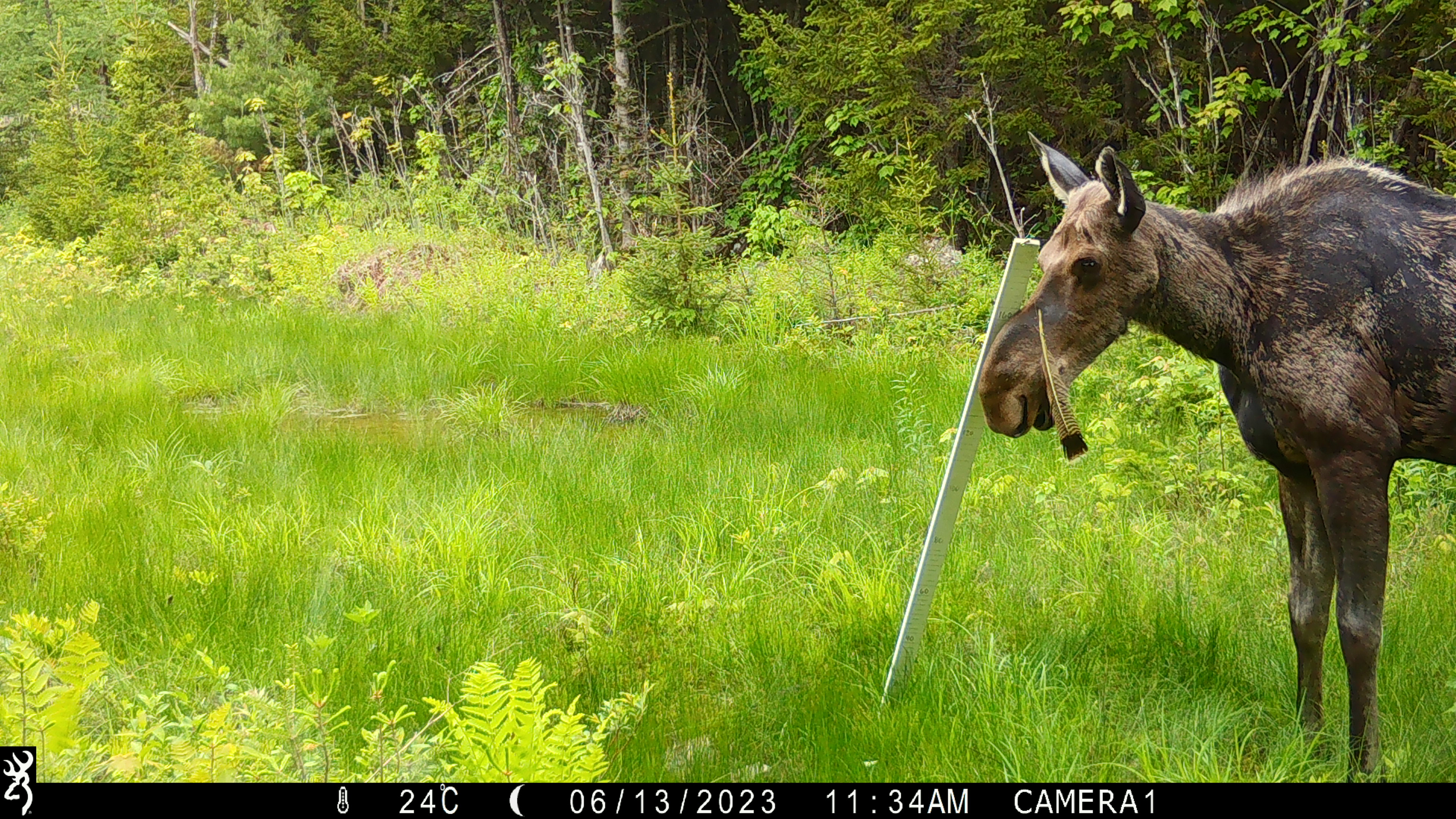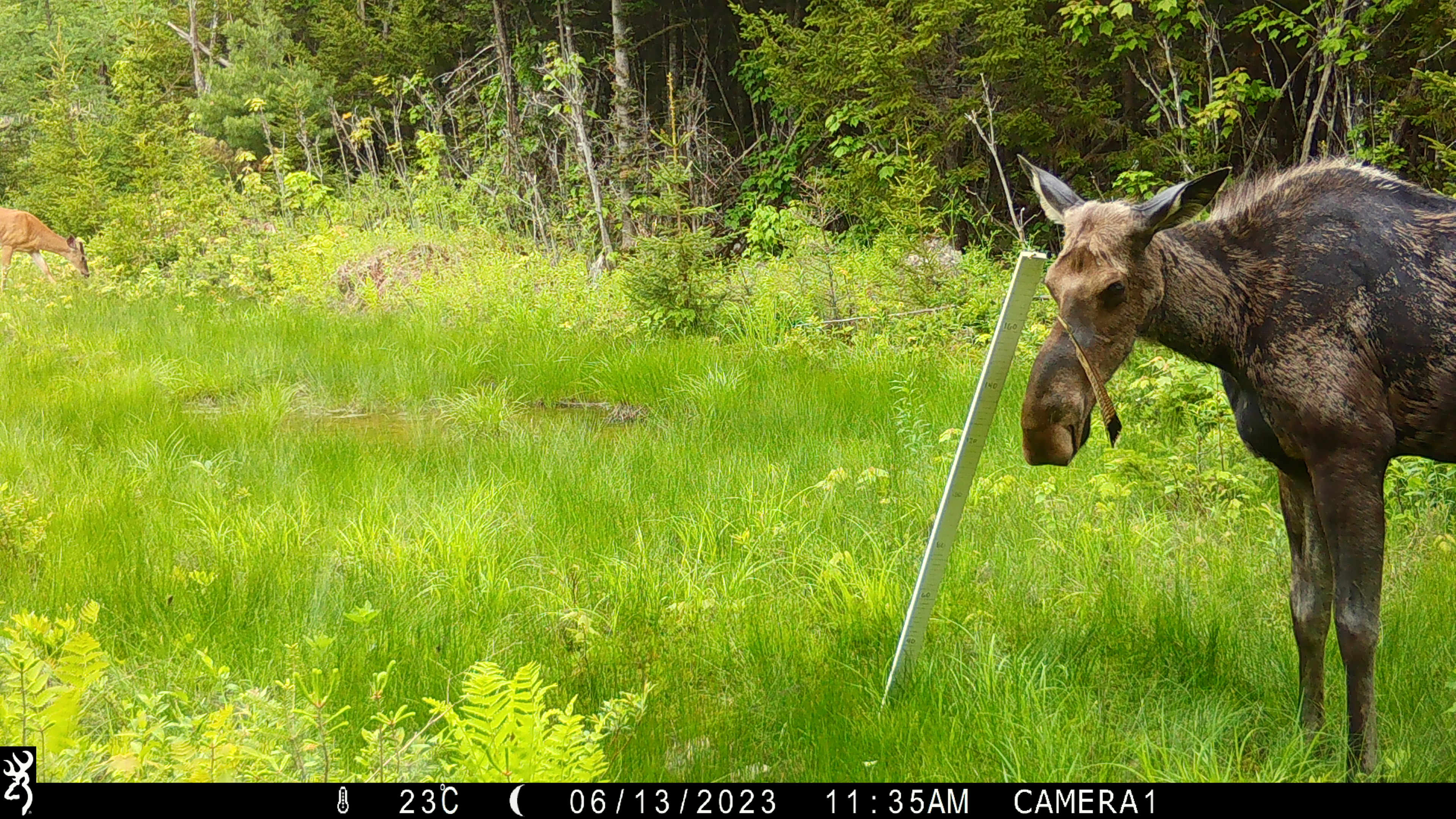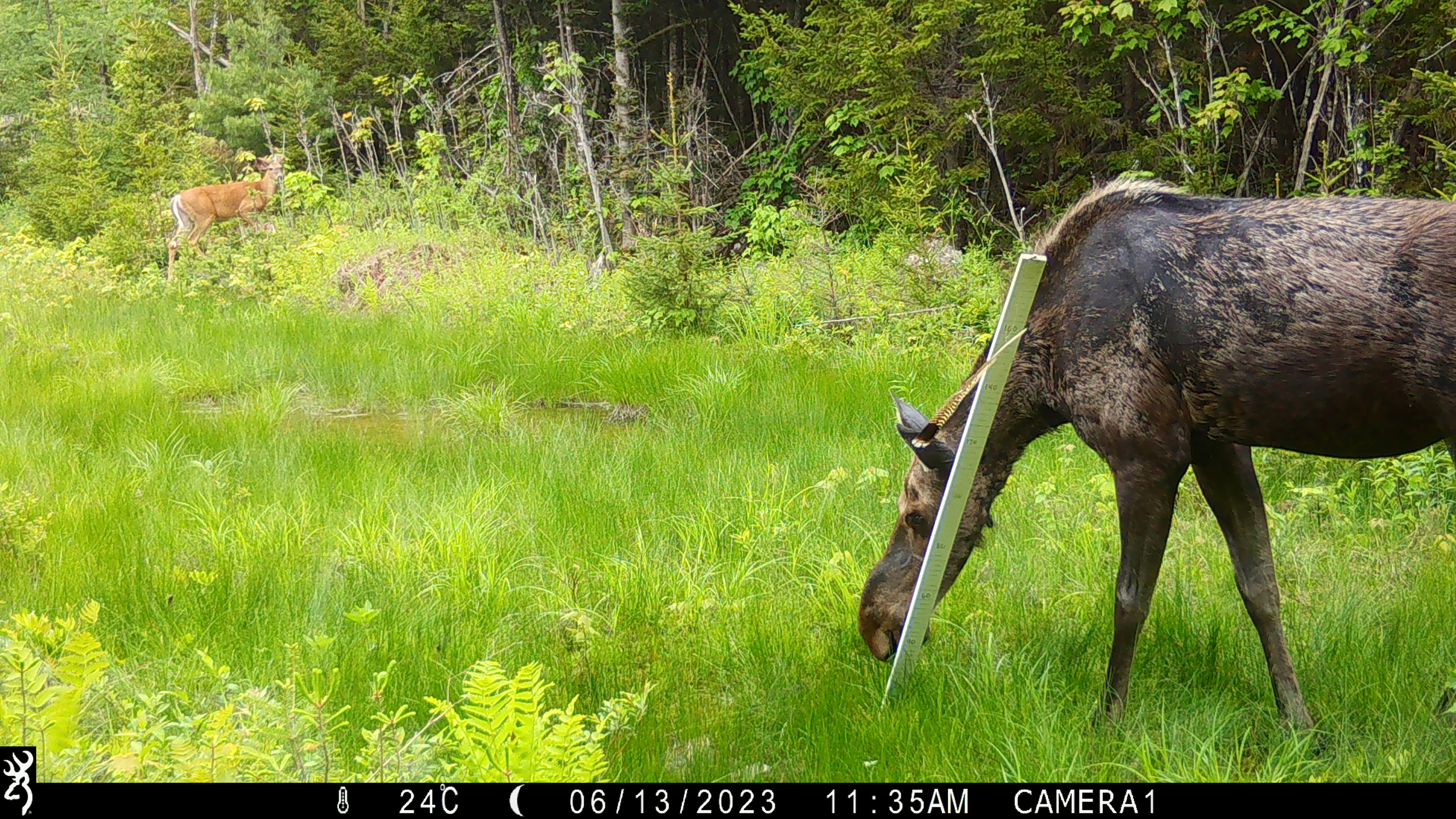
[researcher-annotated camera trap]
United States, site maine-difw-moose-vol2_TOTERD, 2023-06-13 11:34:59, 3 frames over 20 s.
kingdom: Animalia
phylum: Chordata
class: Mammalia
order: Artiodactyla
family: Cervidae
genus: Alces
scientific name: Alces alces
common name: moose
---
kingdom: Animalia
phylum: Chordata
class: Mammalia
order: Artiodactyla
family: Cervidae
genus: Odocoileus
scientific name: Odocoileus virginianus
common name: white-tailed deer